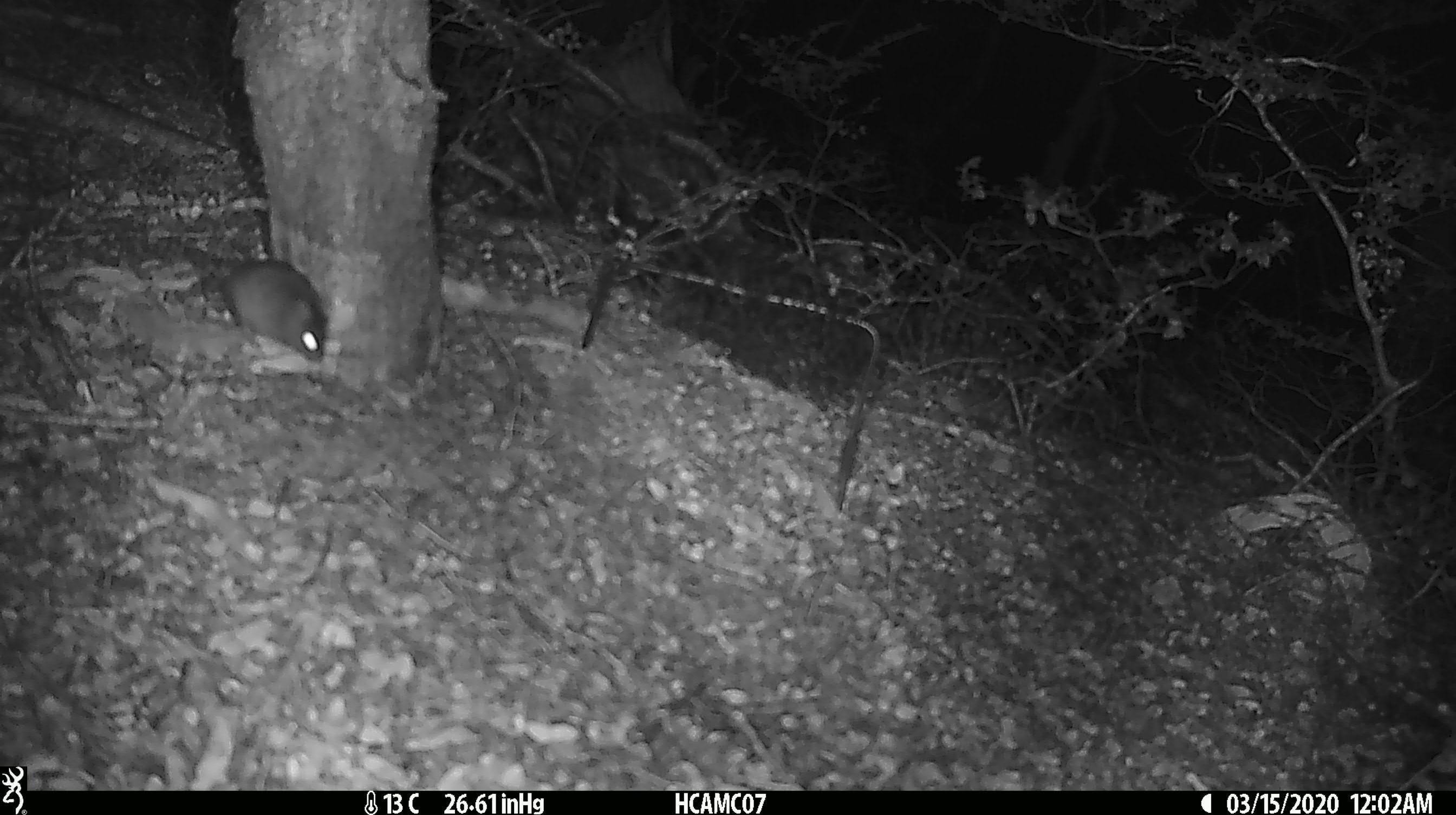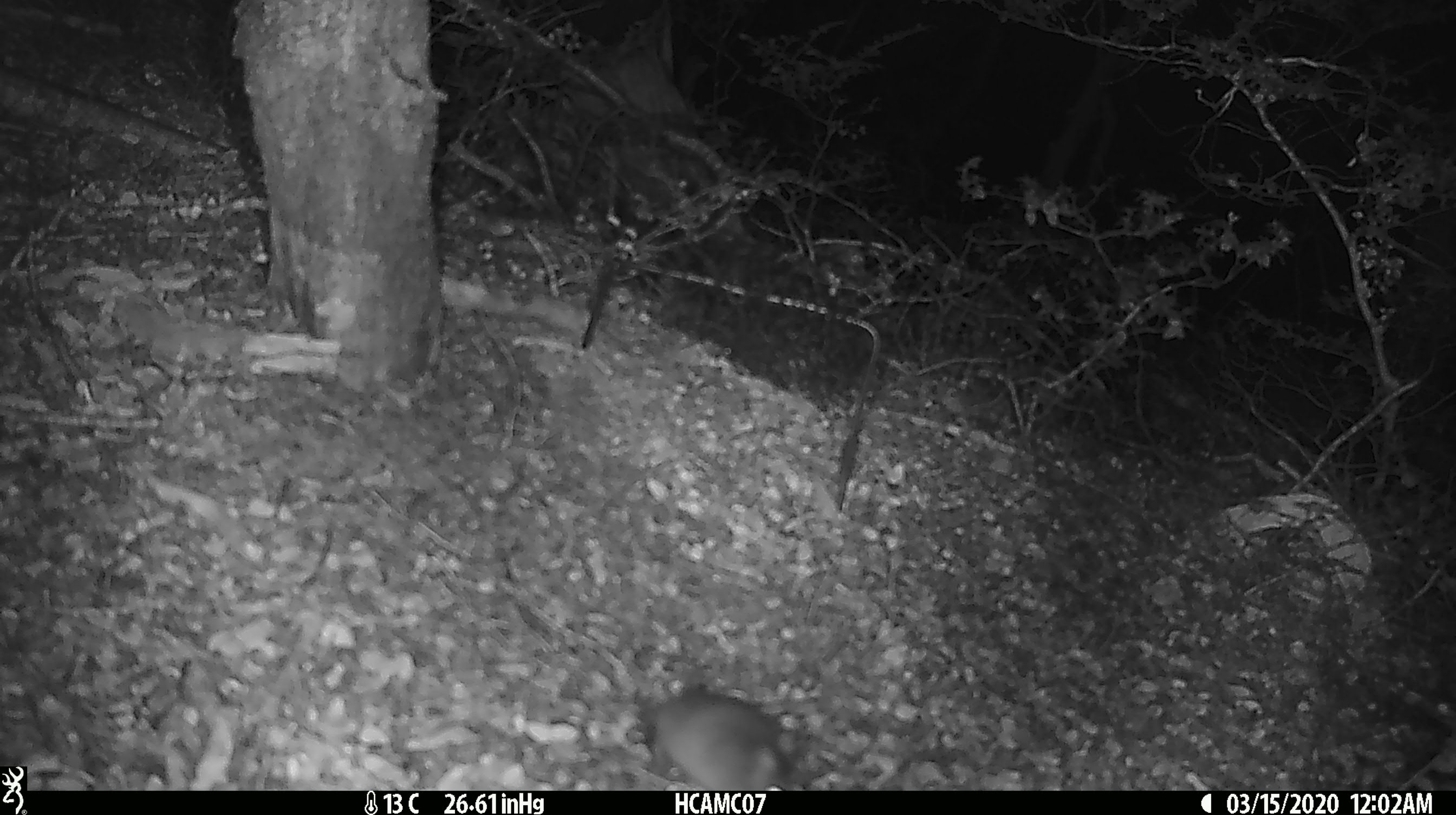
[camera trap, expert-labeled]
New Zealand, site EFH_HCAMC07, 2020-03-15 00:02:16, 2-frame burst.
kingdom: Animalia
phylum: Chordata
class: Mammalia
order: Rodentia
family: Muridae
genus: Mus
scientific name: Mus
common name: mouse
Mouse (Mus).